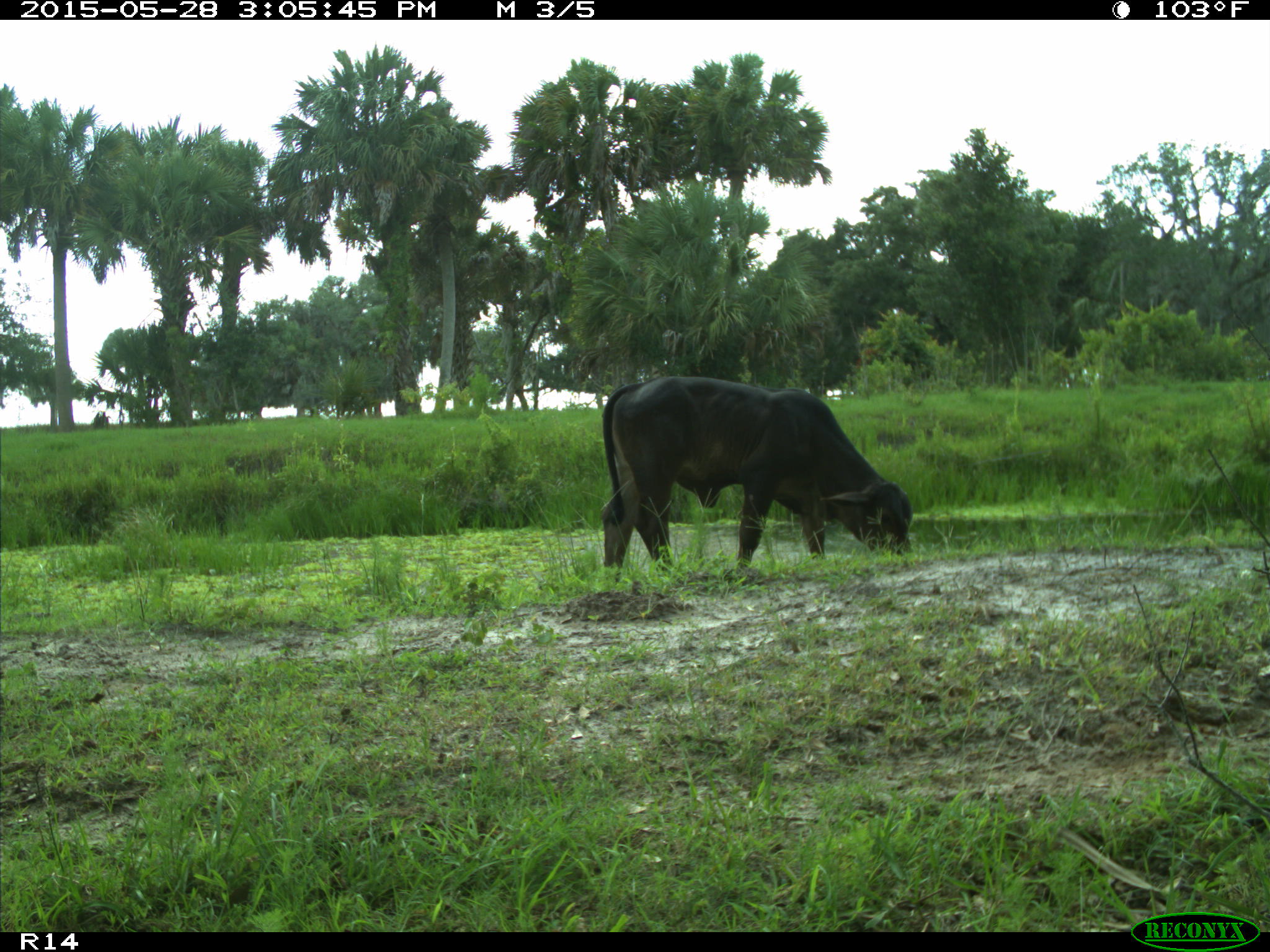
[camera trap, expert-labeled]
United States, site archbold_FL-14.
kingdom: Animalia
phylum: Chordata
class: Mammalia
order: Artiodactyla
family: Bovidae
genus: Bos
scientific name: Bos taurus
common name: domestic cow